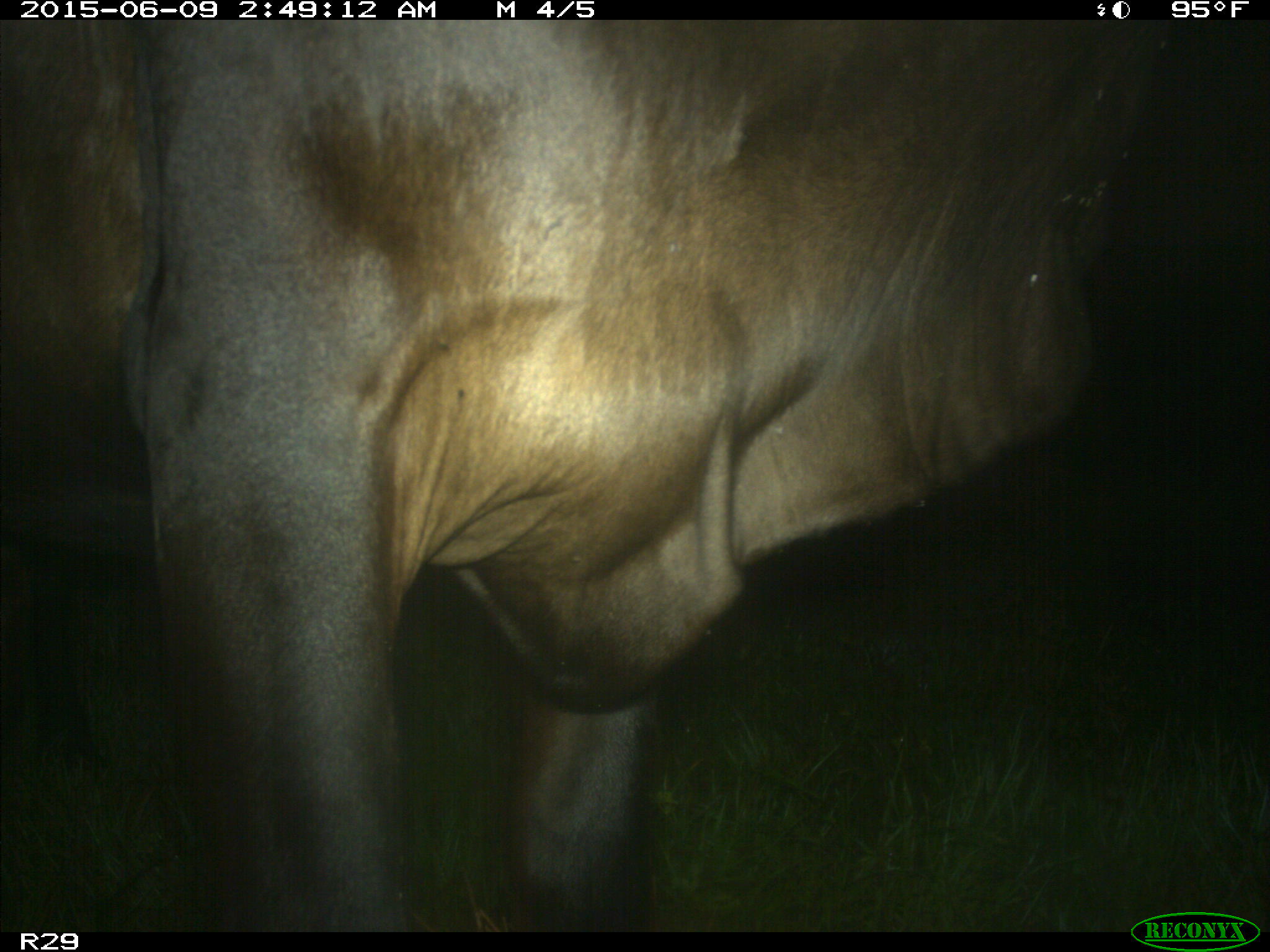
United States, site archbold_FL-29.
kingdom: Animalia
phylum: Chordata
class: Mammalia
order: Artiodactyla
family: Bovidae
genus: Bos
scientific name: Bos taurus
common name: domestic cow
Bos taurus (domestic cow).